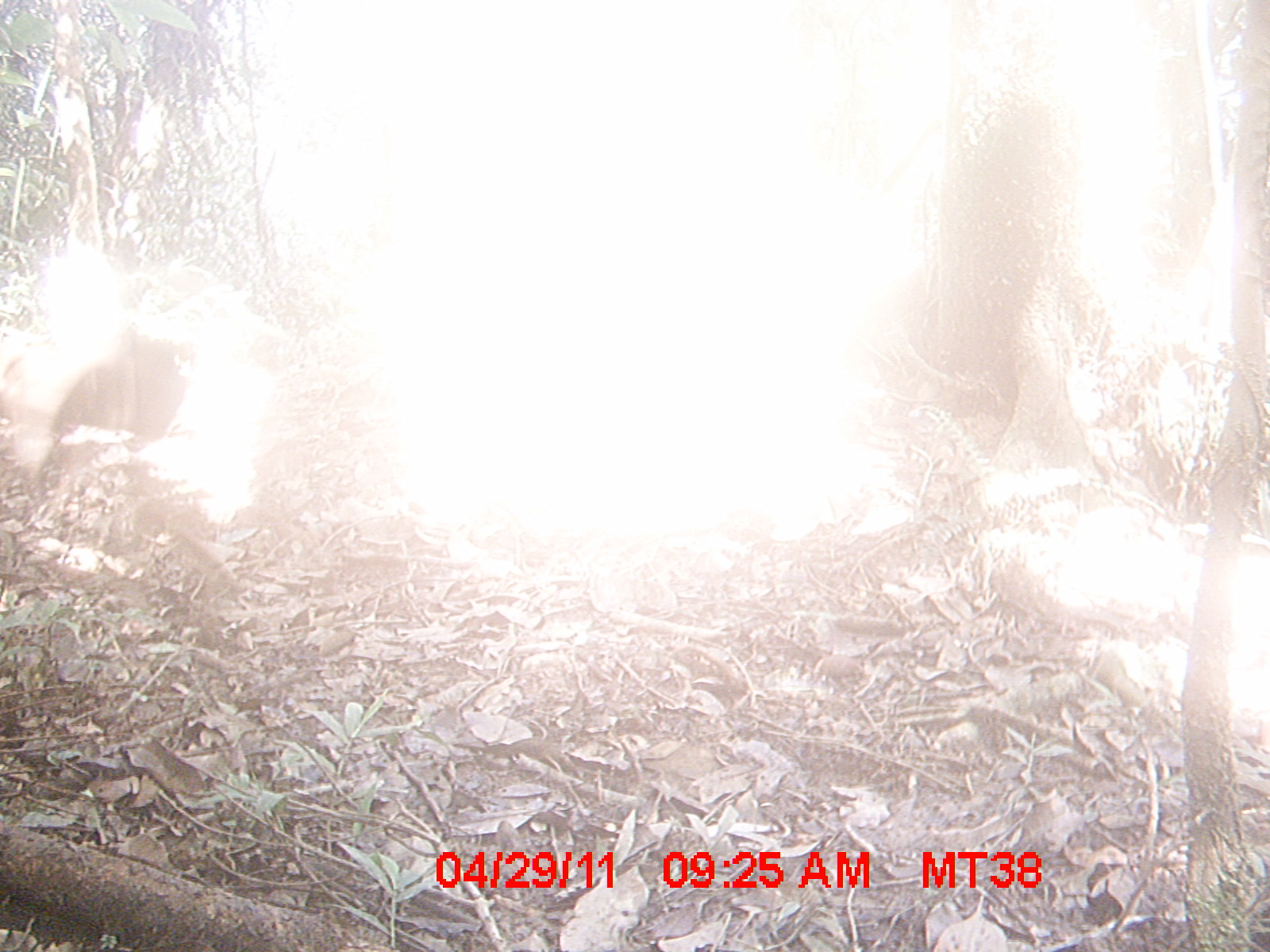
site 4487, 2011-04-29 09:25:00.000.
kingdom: Animalia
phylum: Chordata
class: Mammalia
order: Carnivora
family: Canidae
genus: Canis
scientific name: Canis familiaris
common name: domestic dog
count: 1